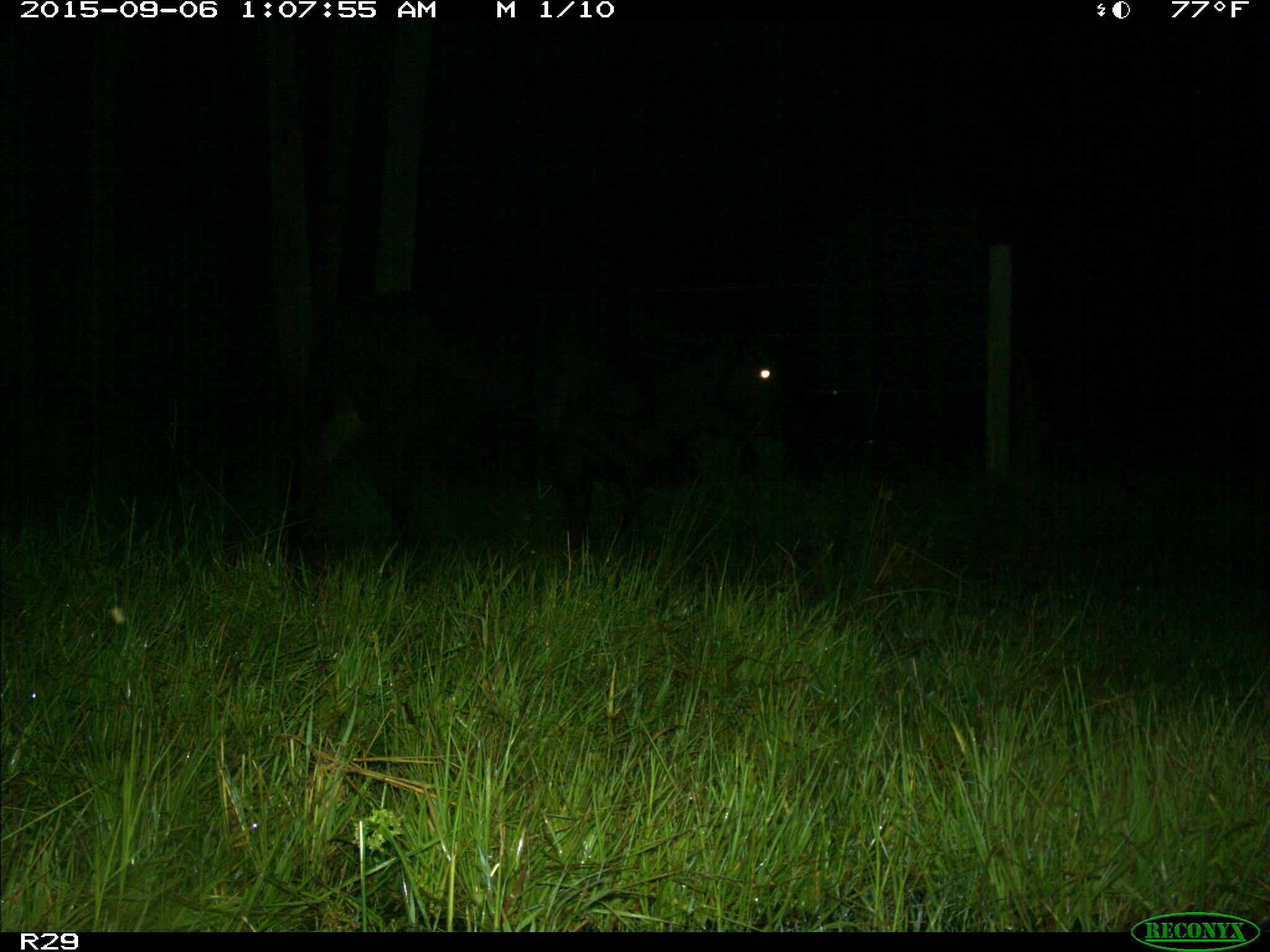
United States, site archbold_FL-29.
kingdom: Animalia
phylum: Chordata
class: Mammalia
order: Artiodactyla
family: Bovidae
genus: Bos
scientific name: Bos taurus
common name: domestic cow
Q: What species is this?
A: Bos taurus (domestic cow).